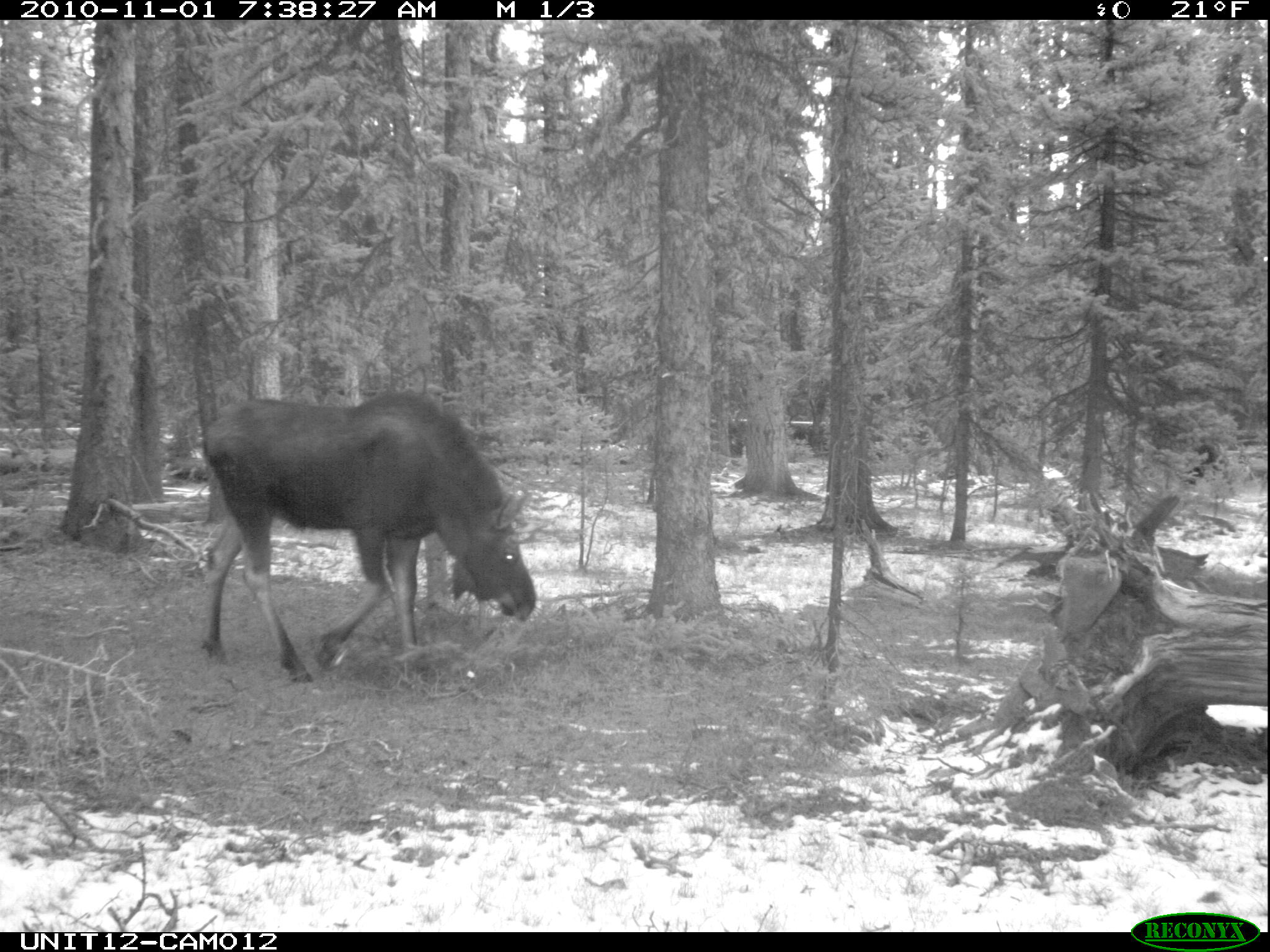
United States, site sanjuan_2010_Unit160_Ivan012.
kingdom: Animalia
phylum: Chordata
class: Mammalia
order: Artiodactyla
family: Cervidae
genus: Alces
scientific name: Alces alces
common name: moose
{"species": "Alces alces (moose)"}